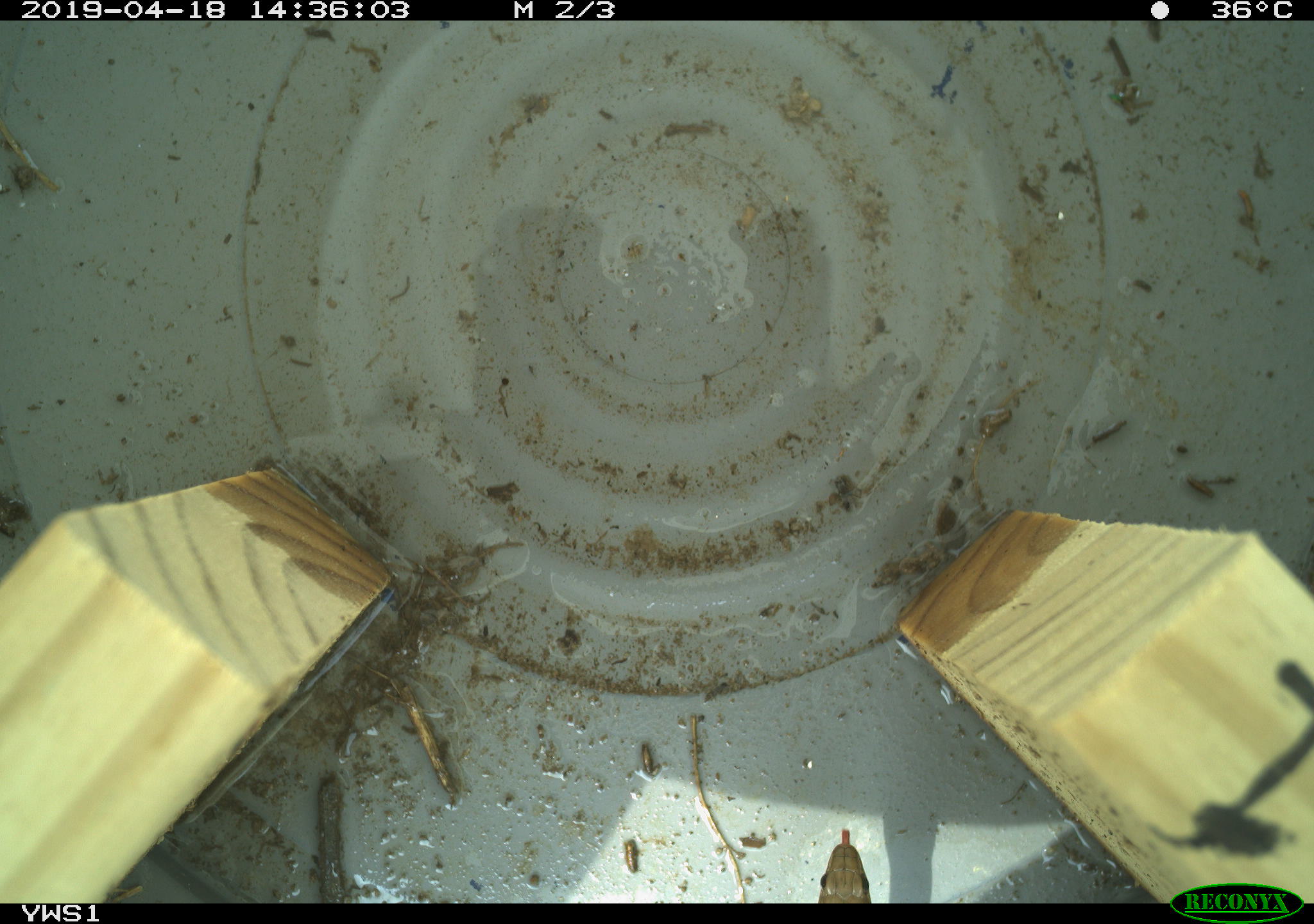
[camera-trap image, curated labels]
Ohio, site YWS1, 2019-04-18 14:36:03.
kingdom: Animalia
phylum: Chordata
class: Reptilia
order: Squamata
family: Colubridae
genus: Thamnophis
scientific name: Thamnophis sirtalis sirtalis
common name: eastern gartersnake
Eastern gartersnake (Thamnophis sirtalis sirtalis).